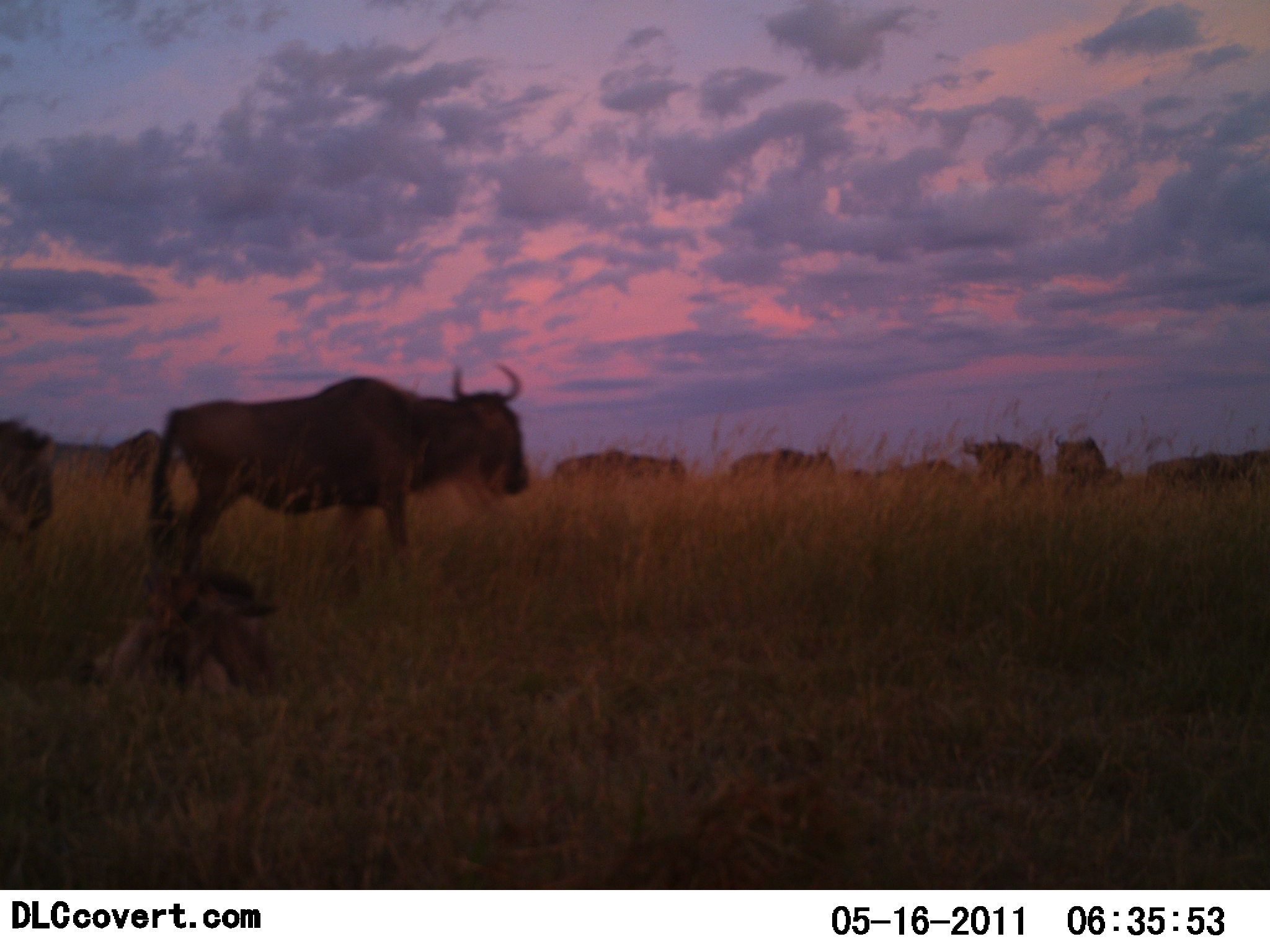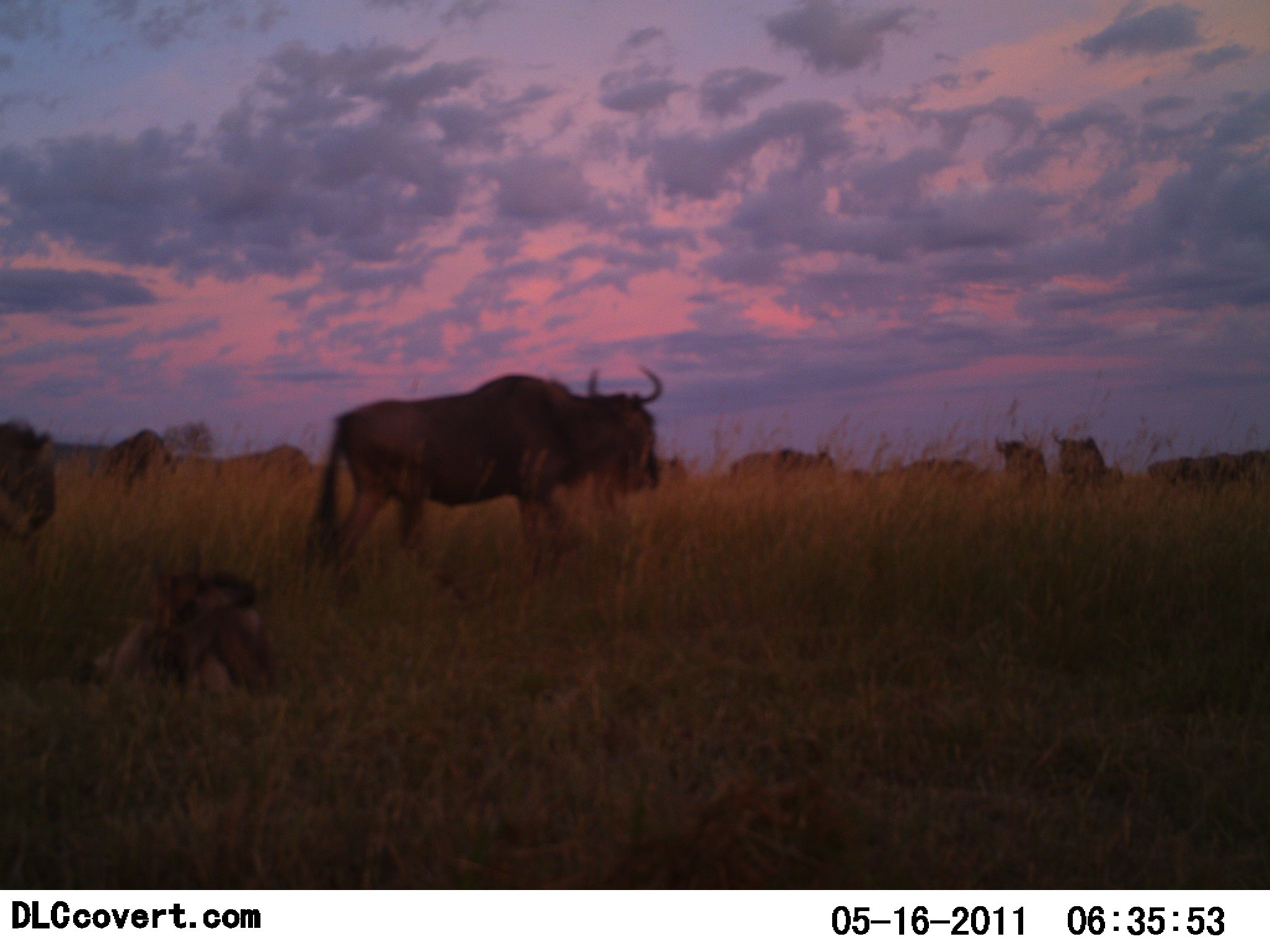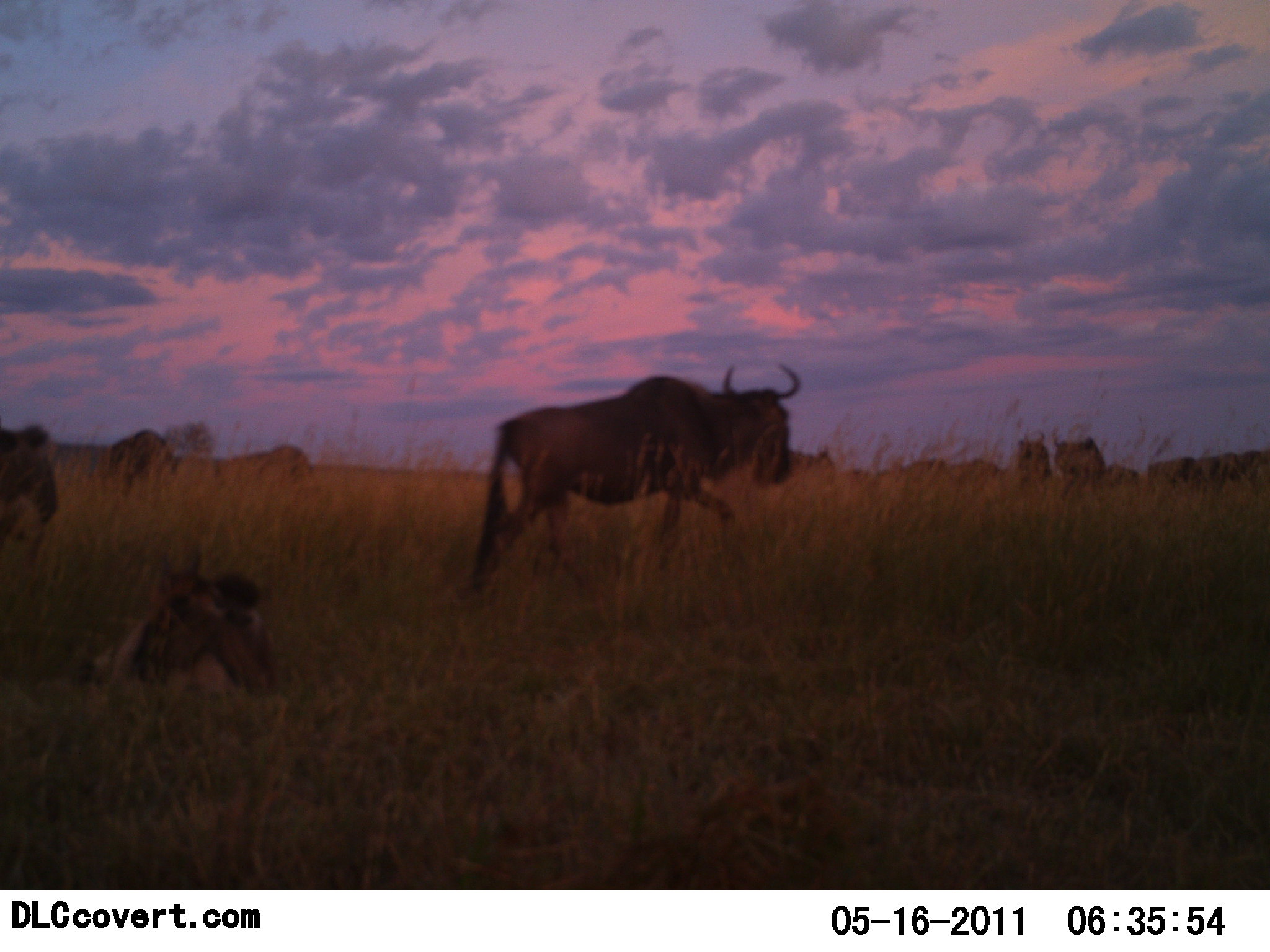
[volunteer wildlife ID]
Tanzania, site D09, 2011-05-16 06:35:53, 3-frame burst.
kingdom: Animalia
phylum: Chordata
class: Mammalia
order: Artiodactyla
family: Bovidae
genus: Connochaetes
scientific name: Connochaetes taurinus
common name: blue wildebeest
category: wildebeest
Wildebeest (blue wildebeest) (Connochaetes taurinus), count 11-50. Behavior (volunteer vote fractions): standing 69%, resting 92%, moving 100%, interacting 8%. Young present (vote fraction): 23%. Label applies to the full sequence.